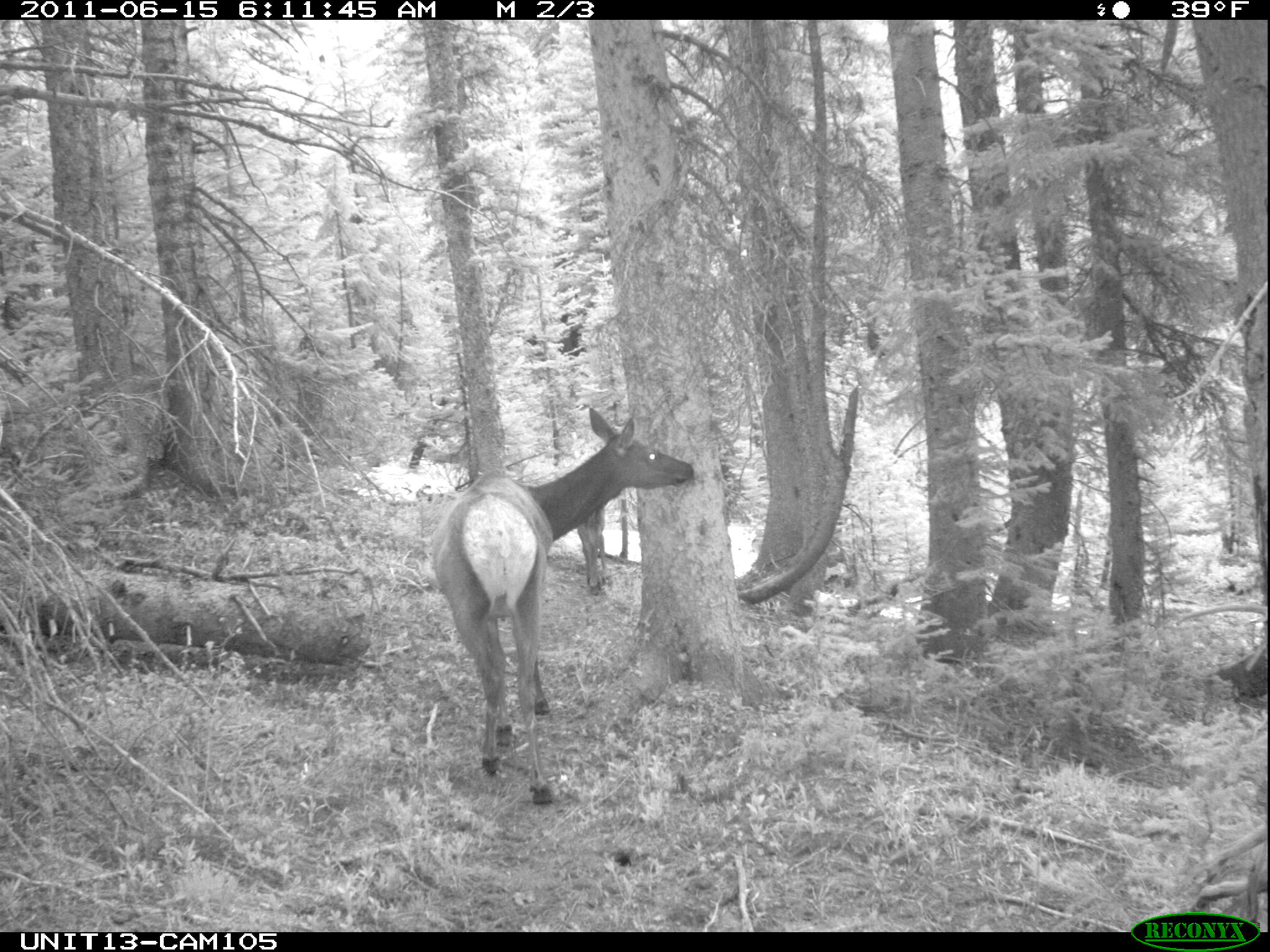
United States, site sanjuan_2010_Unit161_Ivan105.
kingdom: Animalia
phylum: Chordata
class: Mammalia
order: Artiodactyla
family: Cervidae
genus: Cervus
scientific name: Cervus elaphus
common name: red deer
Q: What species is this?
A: Cervus elaphus (red deer).